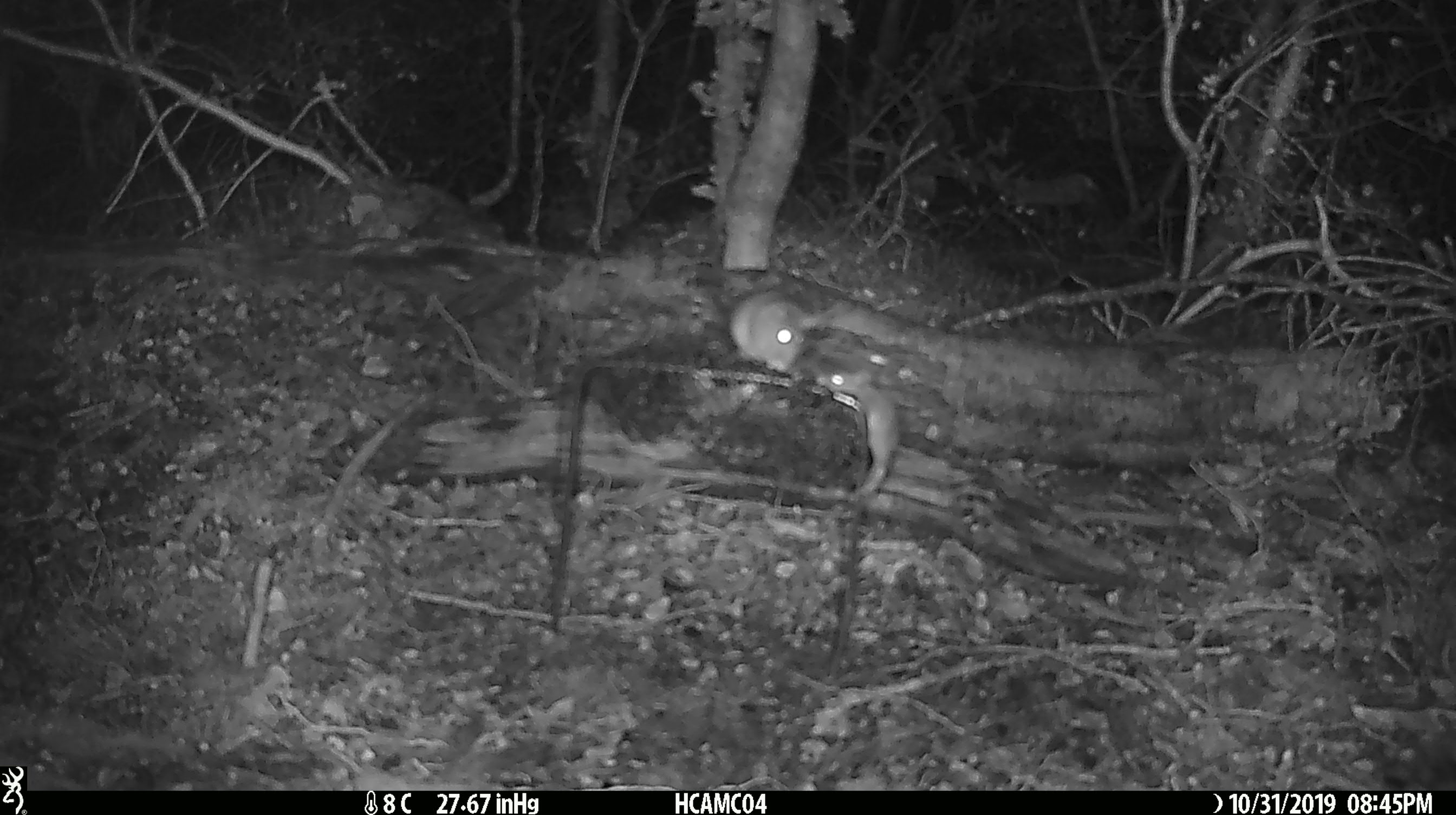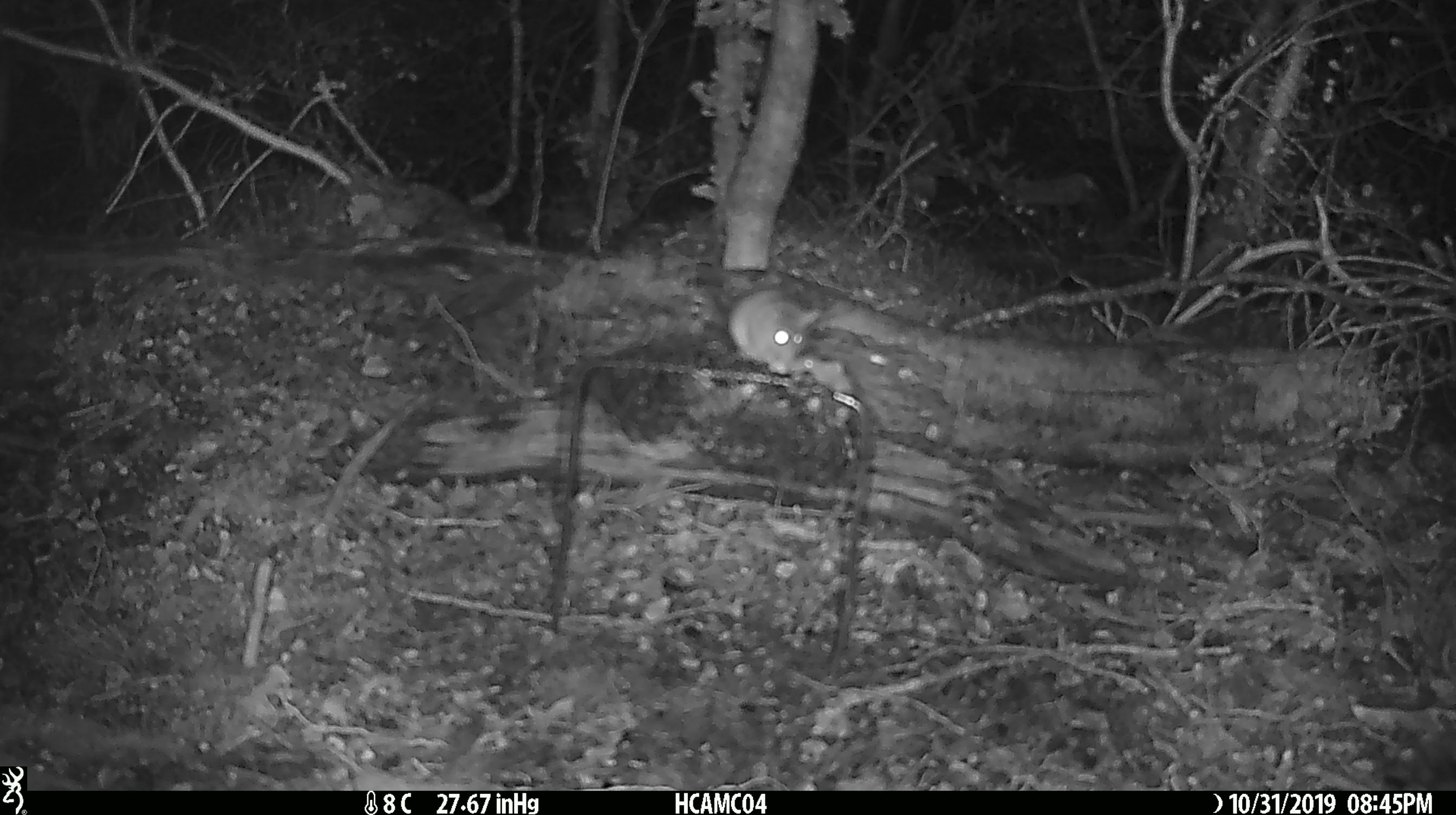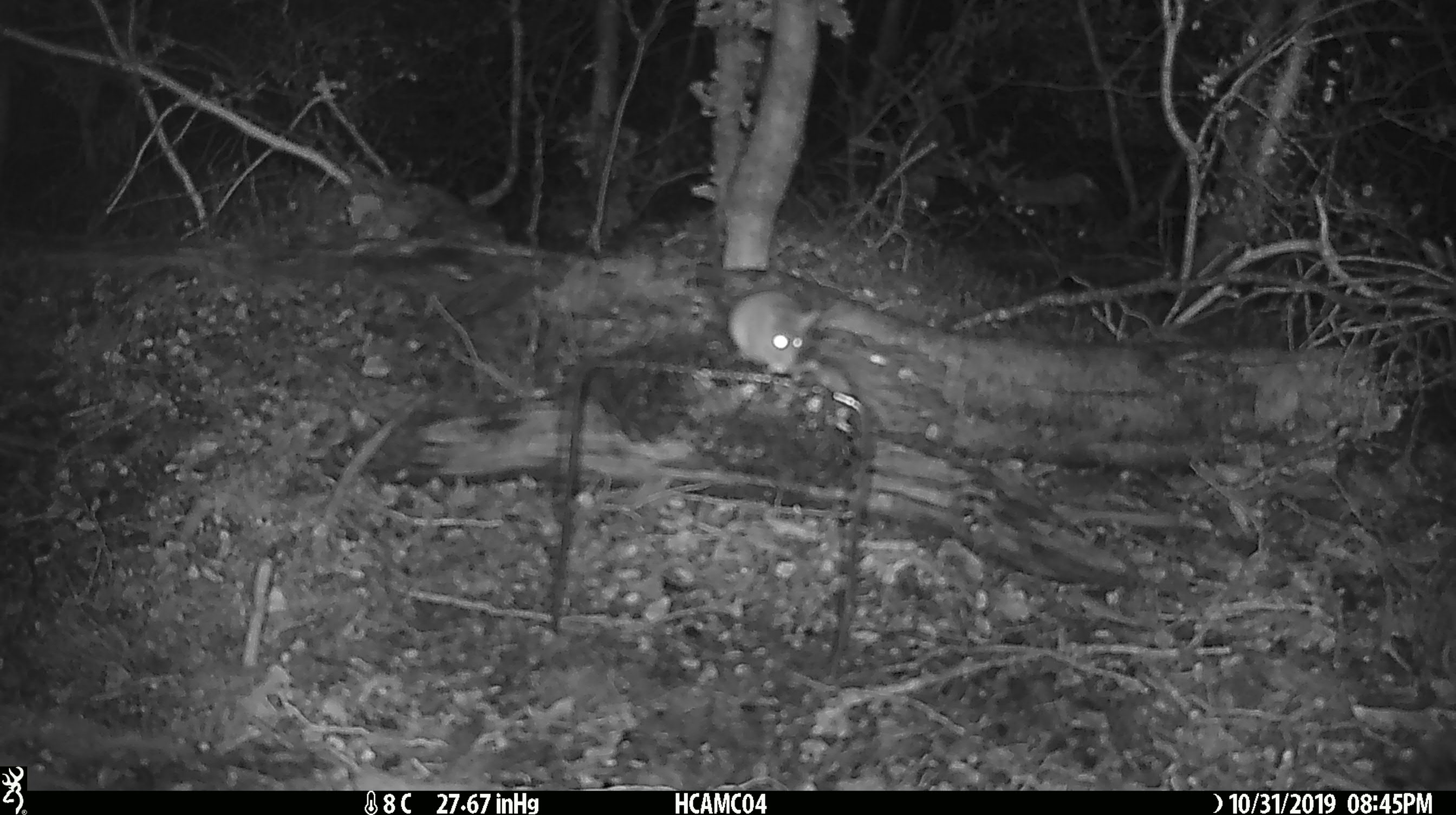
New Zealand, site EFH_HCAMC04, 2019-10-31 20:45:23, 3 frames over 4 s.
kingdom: Animalia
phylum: Chordata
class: Mammalia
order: Rodentia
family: Muridae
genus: Mus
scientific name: Mus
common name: mouse